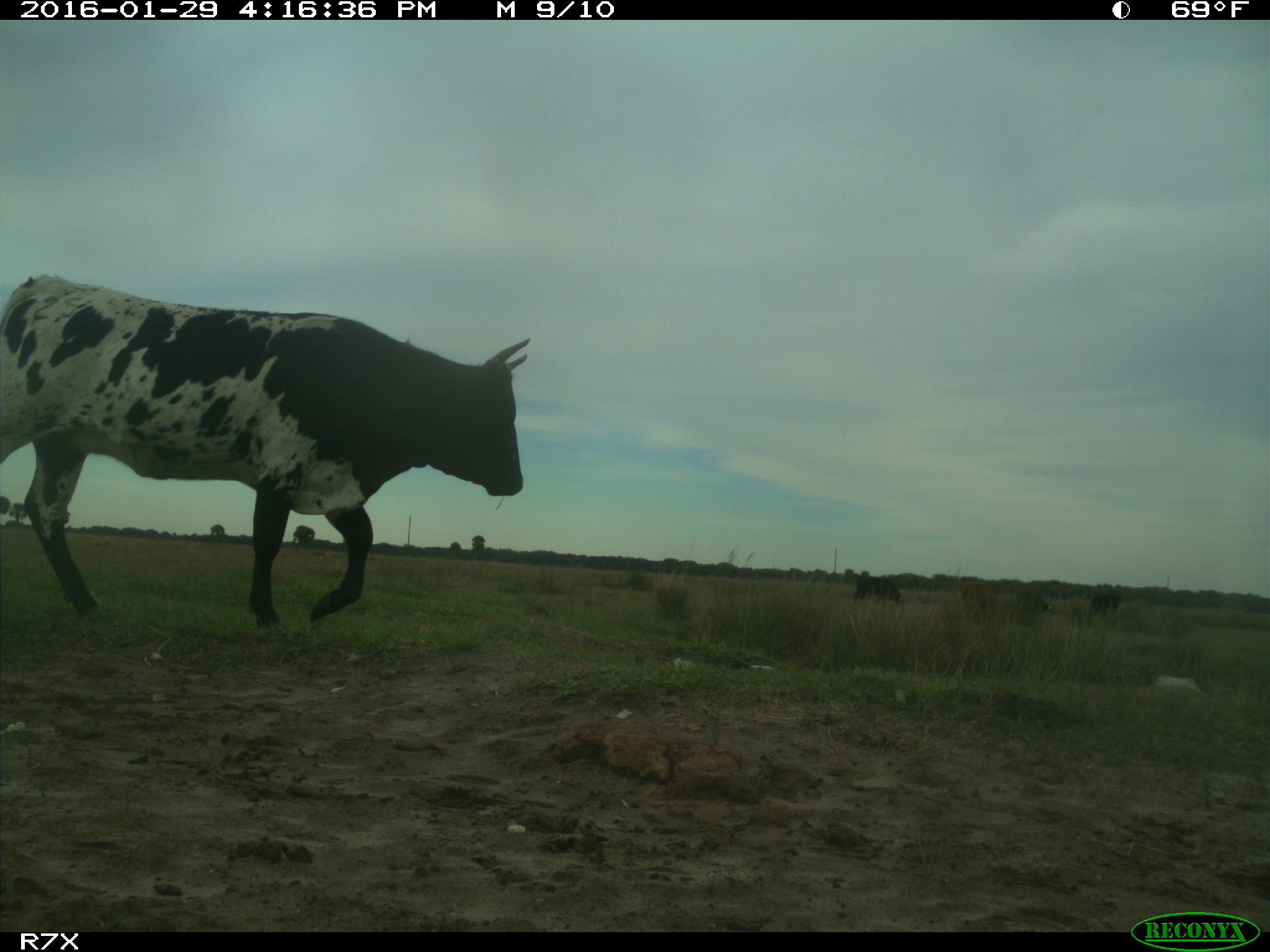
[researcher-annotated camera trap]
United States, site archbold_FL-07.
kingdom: Animalia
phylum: Chordata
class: Mammalia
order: Artiodactyla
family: Bovidae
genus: Bos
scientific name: Bos taurus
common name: domestic cow